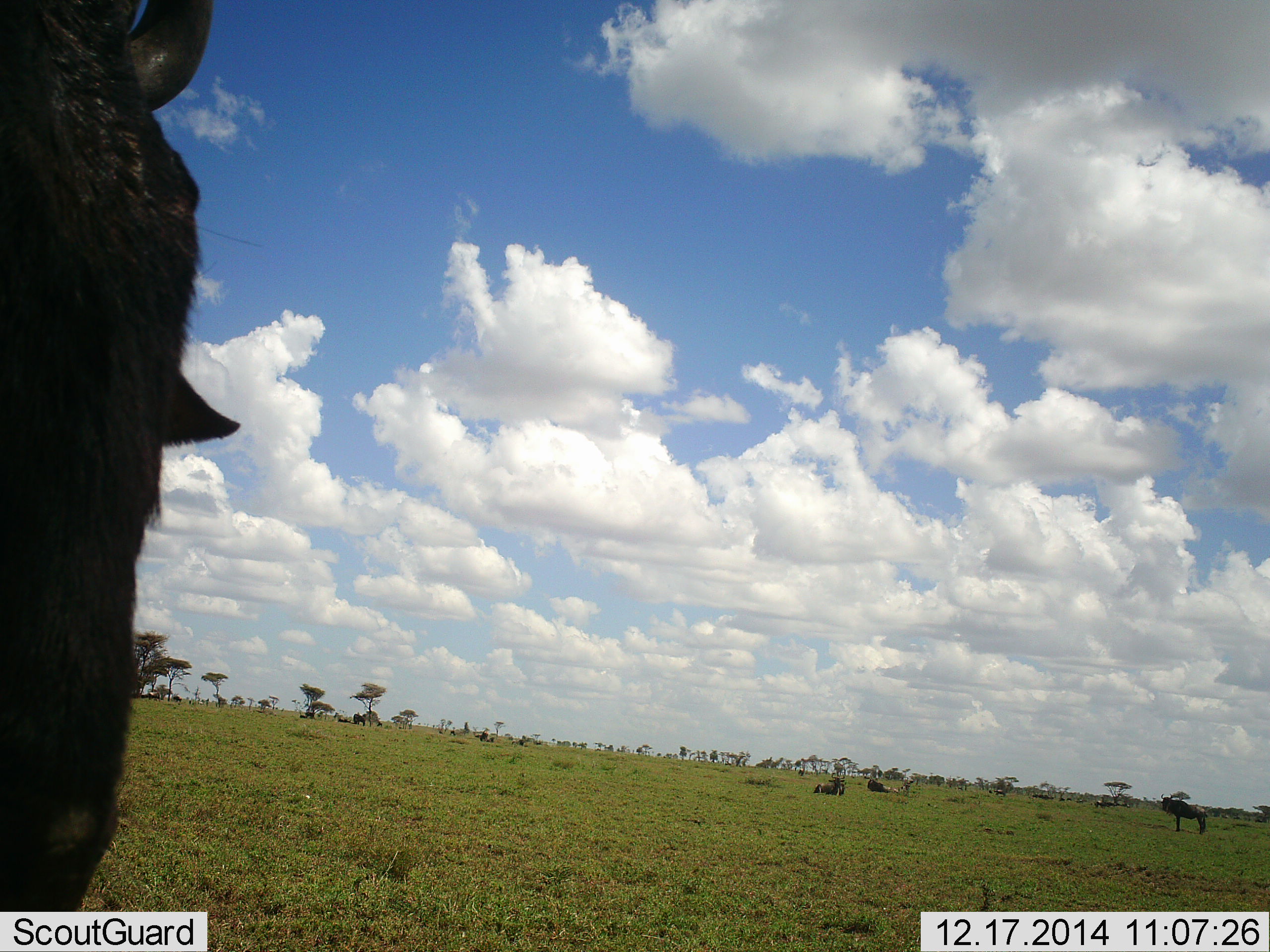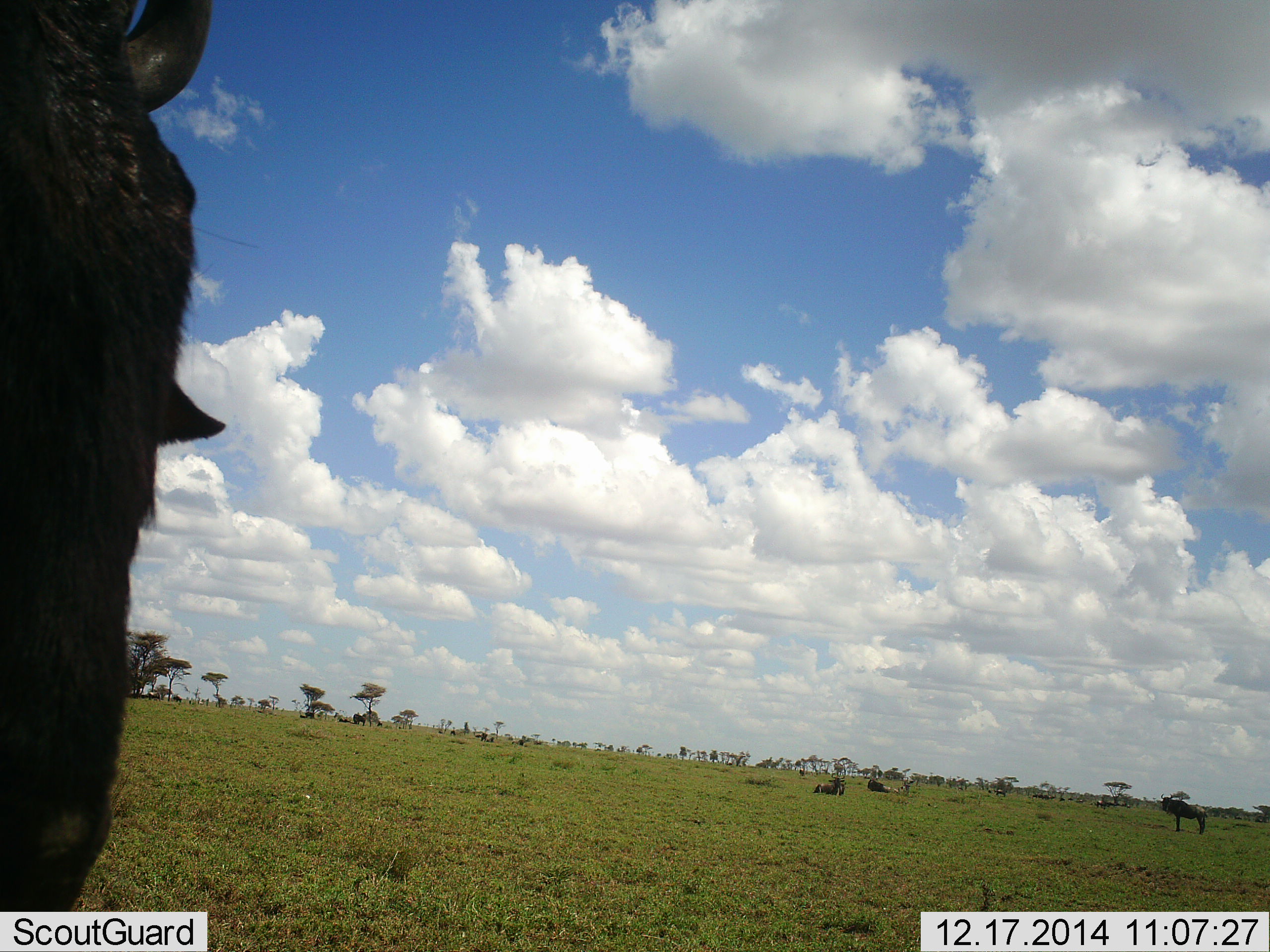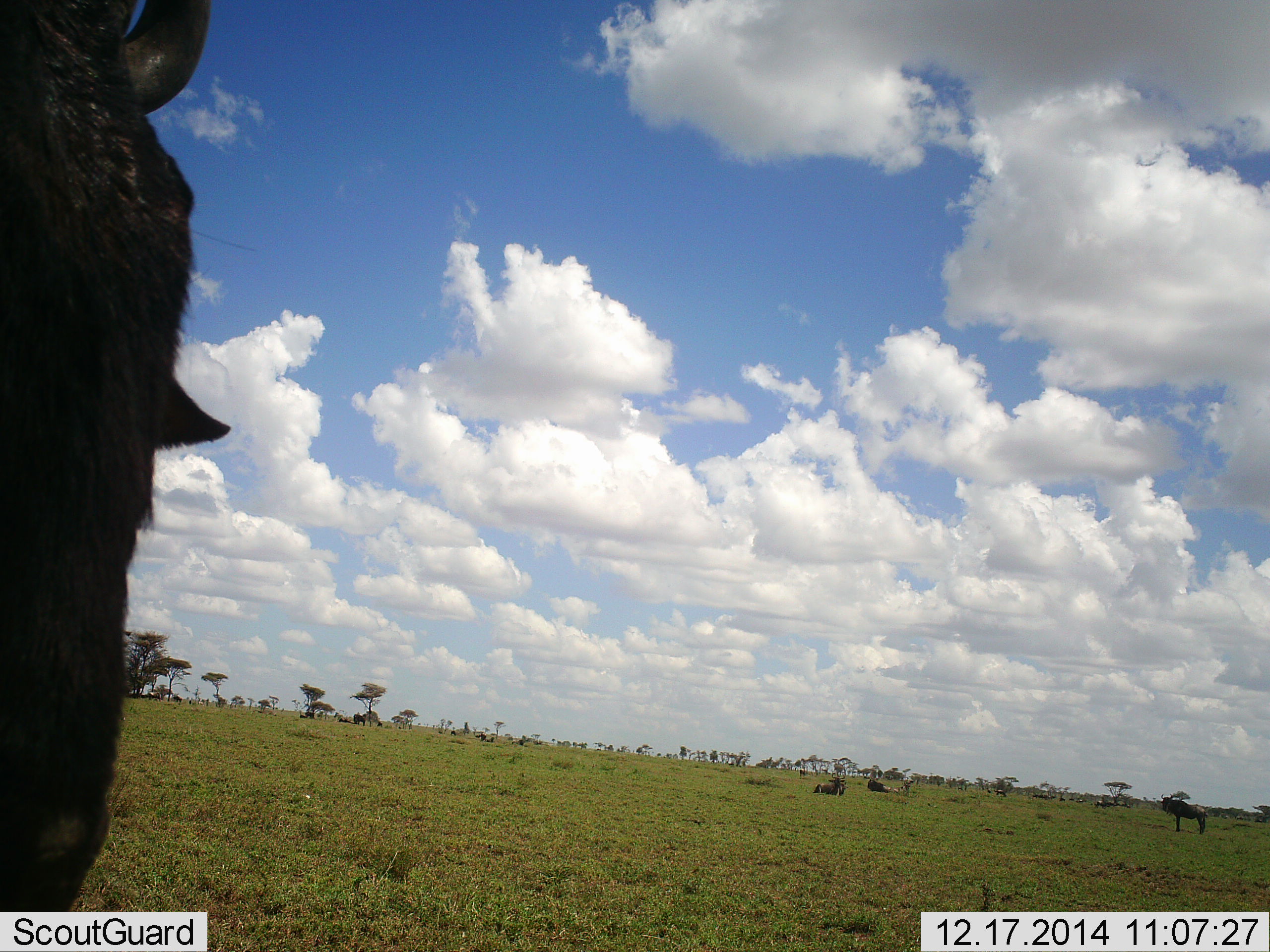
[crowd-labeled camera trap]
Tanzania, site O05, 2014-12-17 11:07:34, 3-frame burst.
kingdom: Animalia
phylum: Chordata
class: Mammalia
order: Artiodactyla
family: Bovidae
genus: Connochaetes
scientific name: Connochaetes taurinus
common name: blue wildebeest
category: wildebeest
Wildebeest (blue wildebeest) (Connochaetes taurinus), count 4. Behavior (volunteer vote fractions): standing 100%, resting 70%, moving 0%, interacting 0%. Young present (vote fraction): 0%. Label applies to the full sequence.